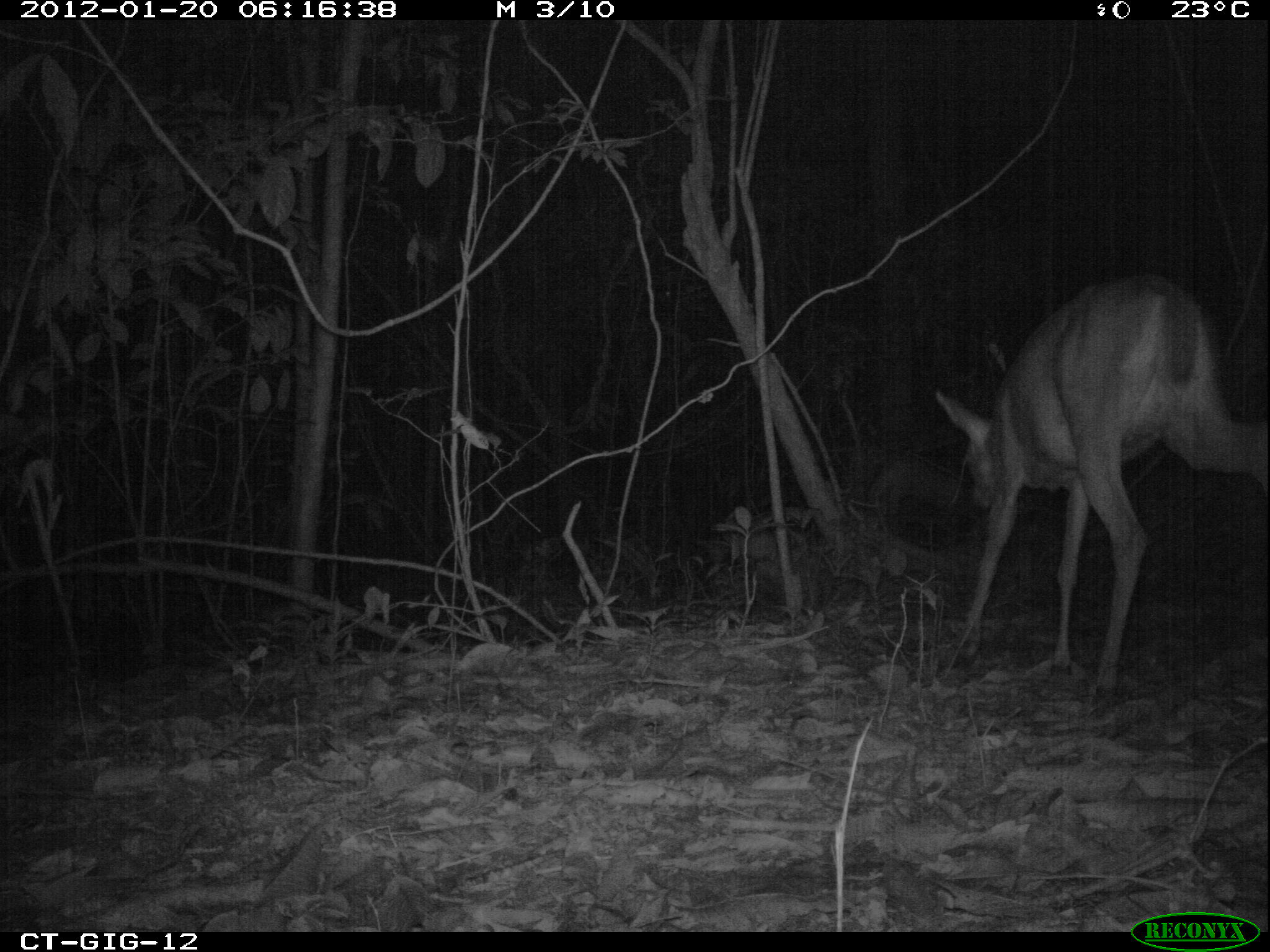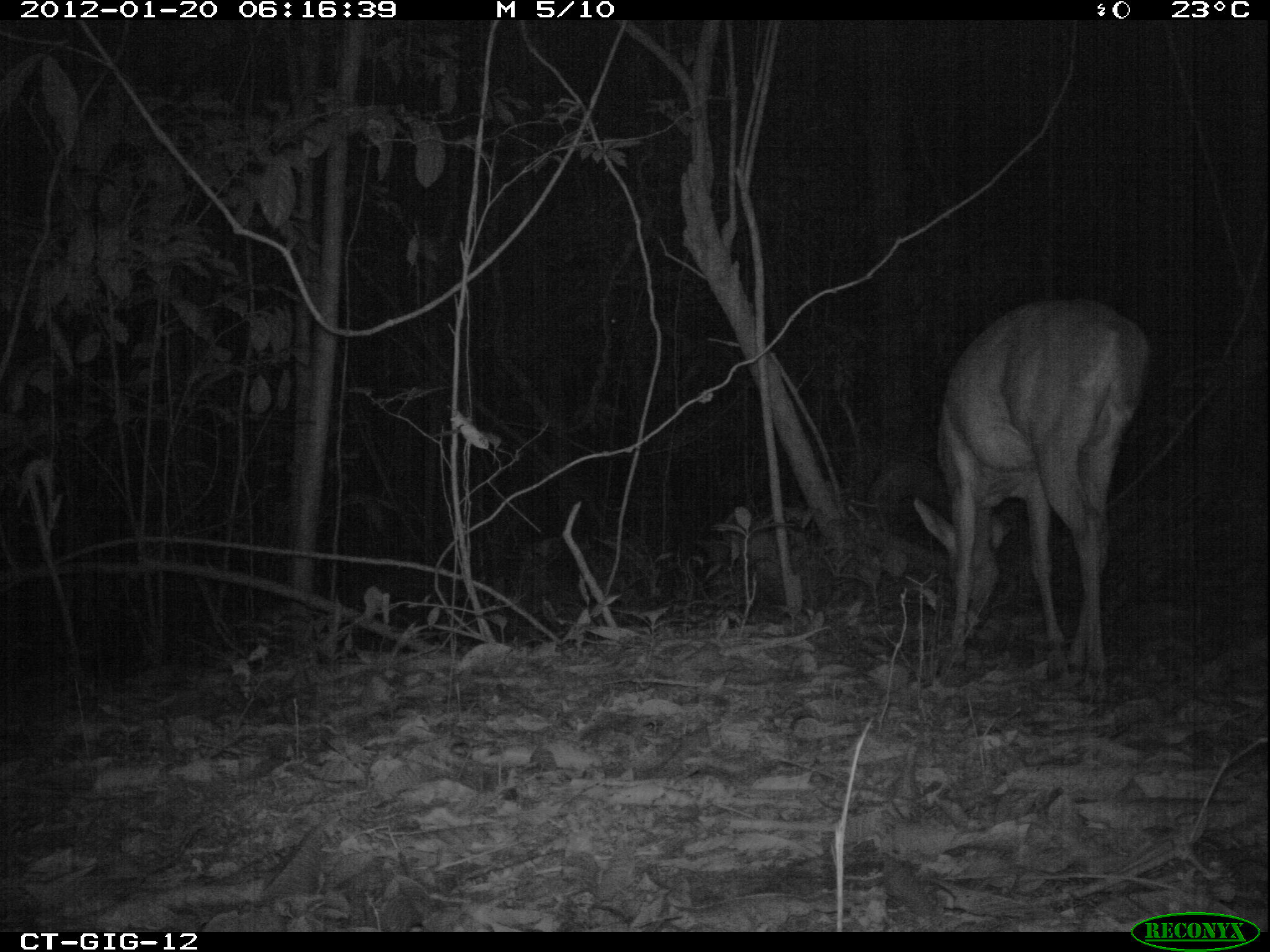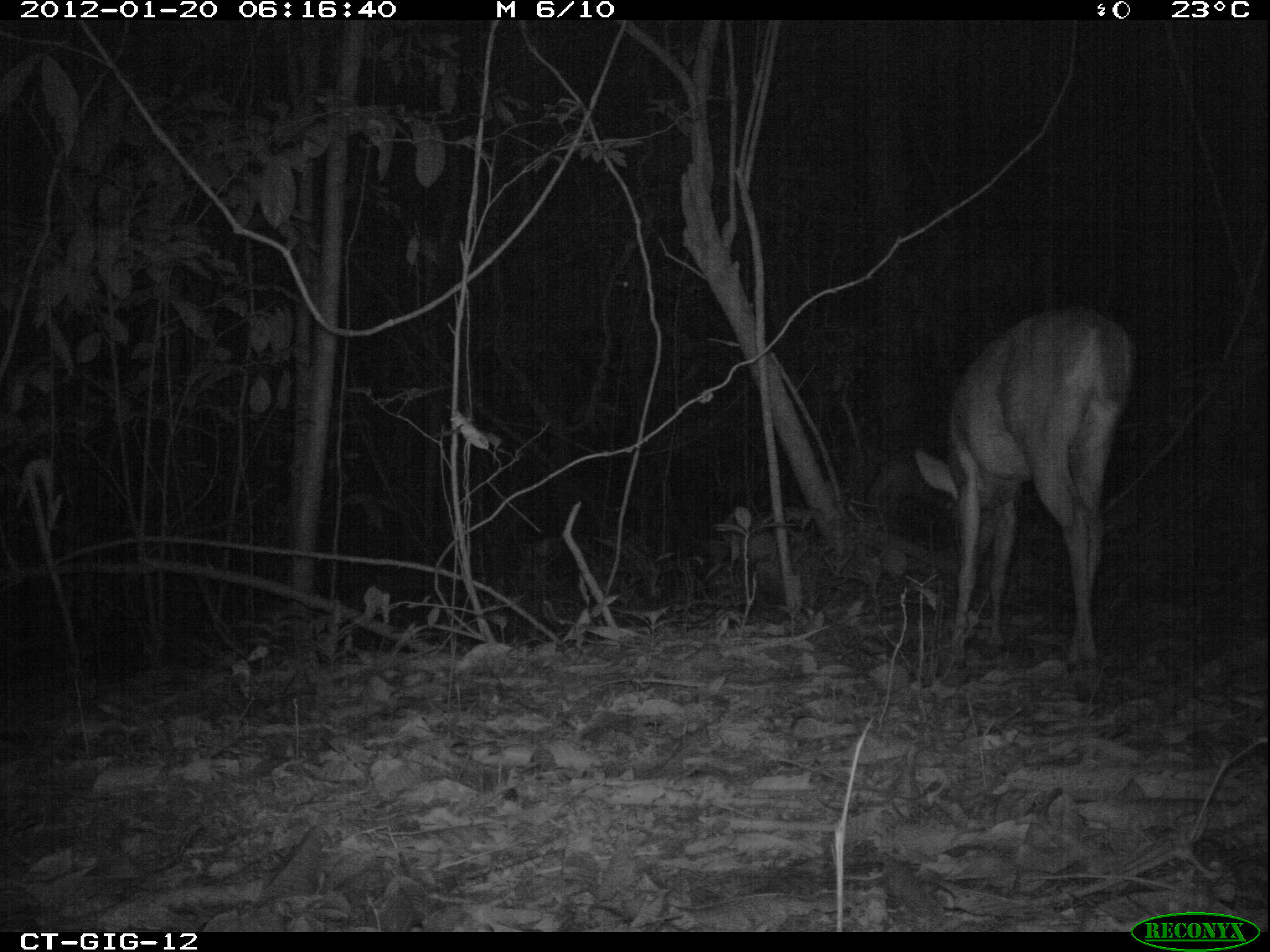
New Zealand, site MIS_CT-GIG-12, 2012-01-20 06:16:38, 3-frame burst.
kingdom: Animalia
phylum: Chordata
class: Mammalia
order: Artiodactyla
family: Cervidae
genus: Odocoileus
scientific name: Odocoileus virginianus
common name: white-tailed deer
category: white tailed deer